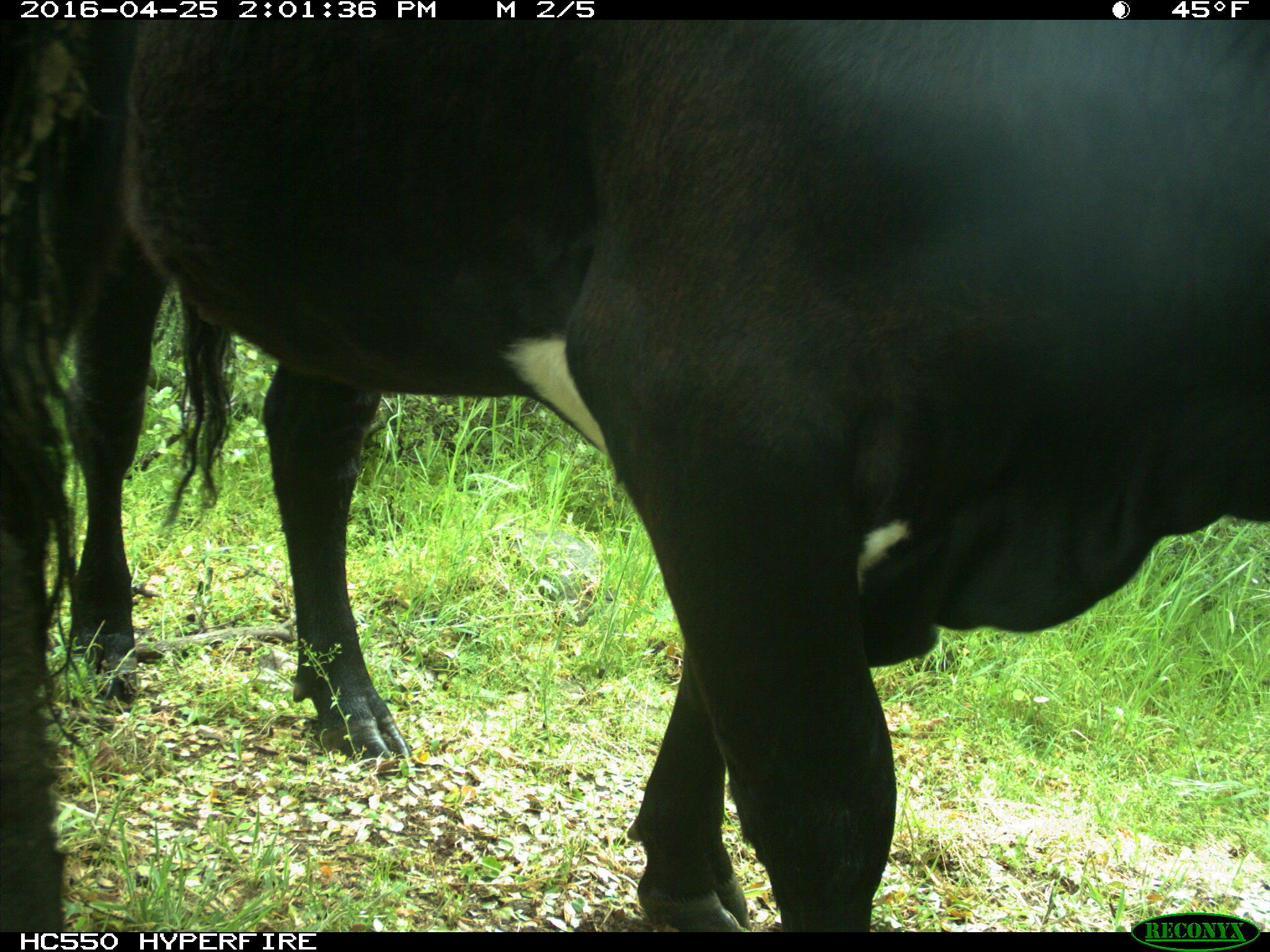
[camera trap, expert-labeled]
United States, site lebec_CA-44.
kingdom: Animalia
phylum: Chordata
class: Mammalia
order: Artiodactyla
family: Bovidae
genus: Bos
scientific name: Bos taurus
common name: domestic cow